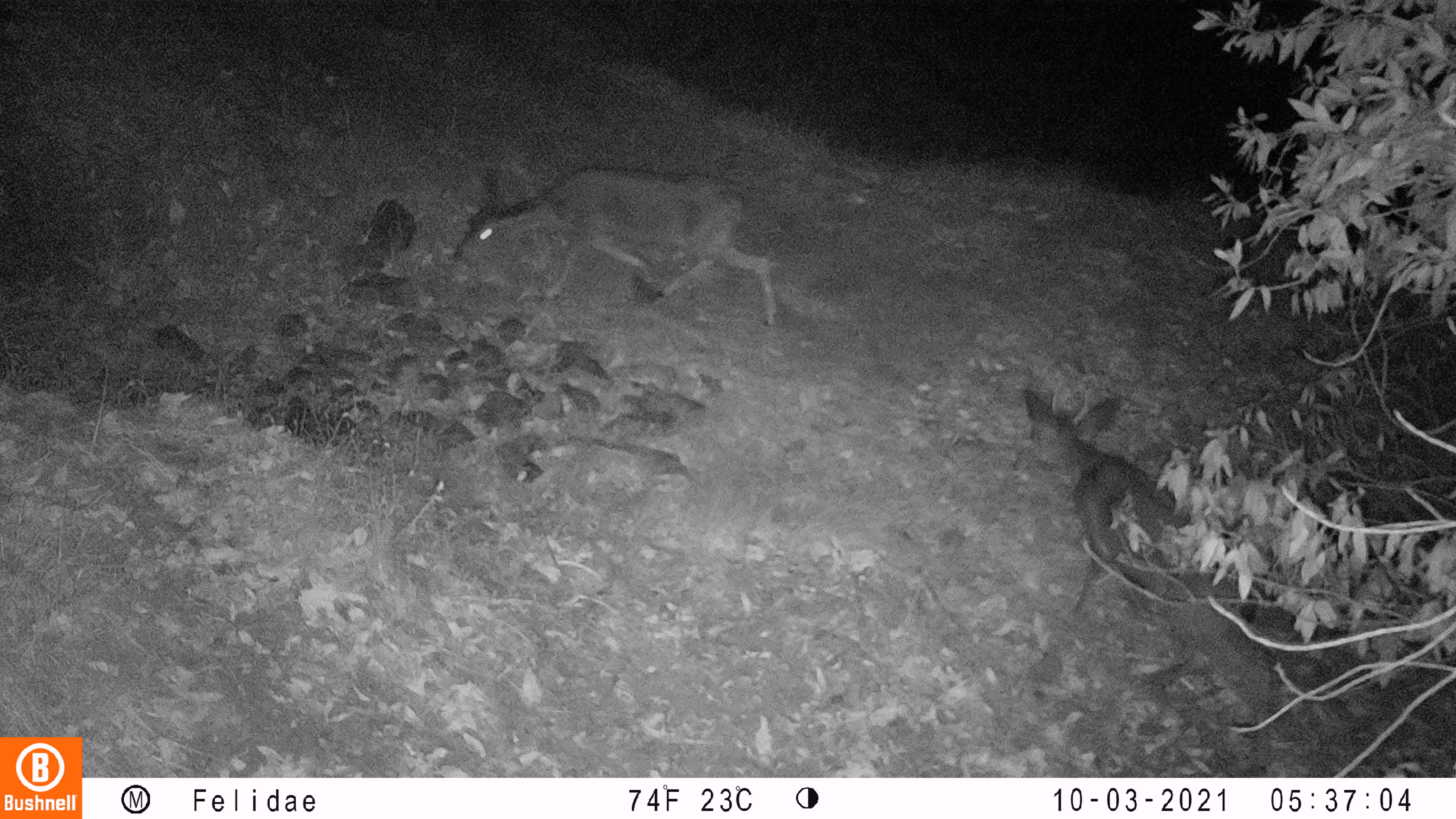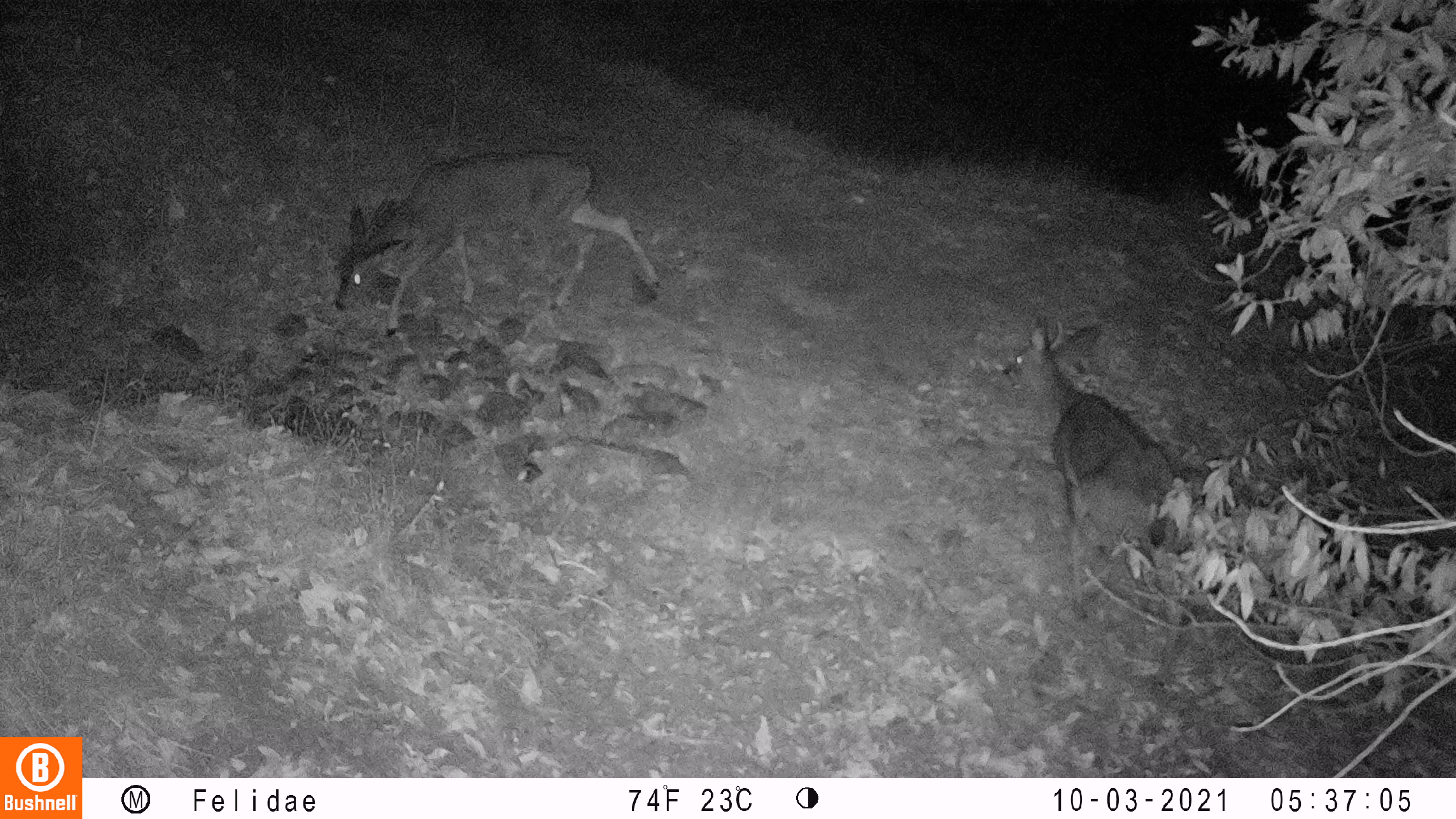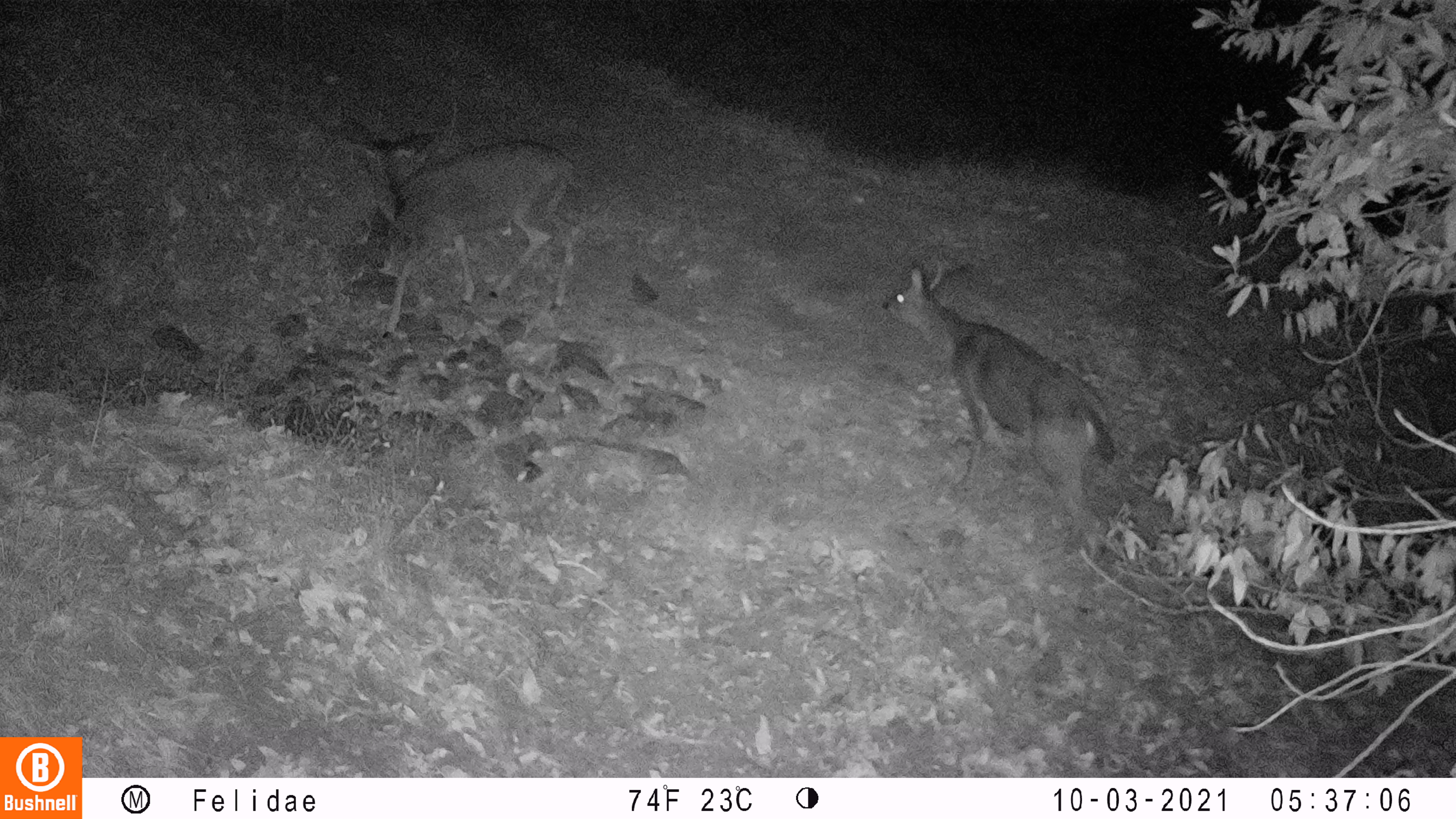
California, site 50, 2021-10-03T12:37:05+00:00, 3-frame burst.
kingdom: Animalia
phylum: Chordata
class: Mammalia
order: Artiodactyla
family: Cervidae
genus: Odocoileus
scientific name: Odocoileus hemionus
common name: mule deer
Mule deer (Odocoileus hemionus).